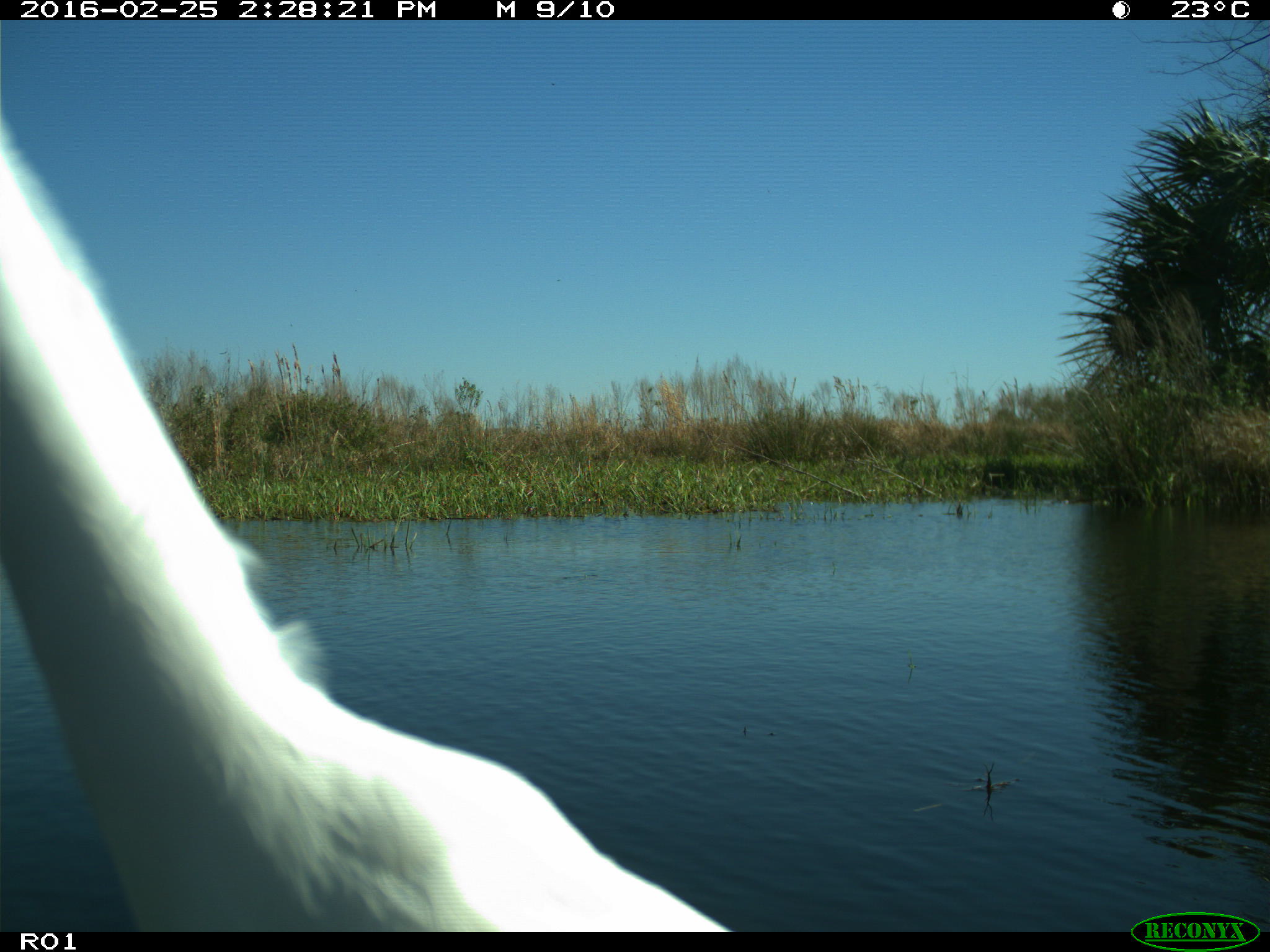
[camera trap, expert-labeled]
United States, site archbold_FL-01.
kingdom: Animalia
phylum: Chordata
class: Aves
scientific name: Aves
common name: birds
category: unidentified bird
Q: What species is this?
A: Unidentified bird (birds) (Aves).